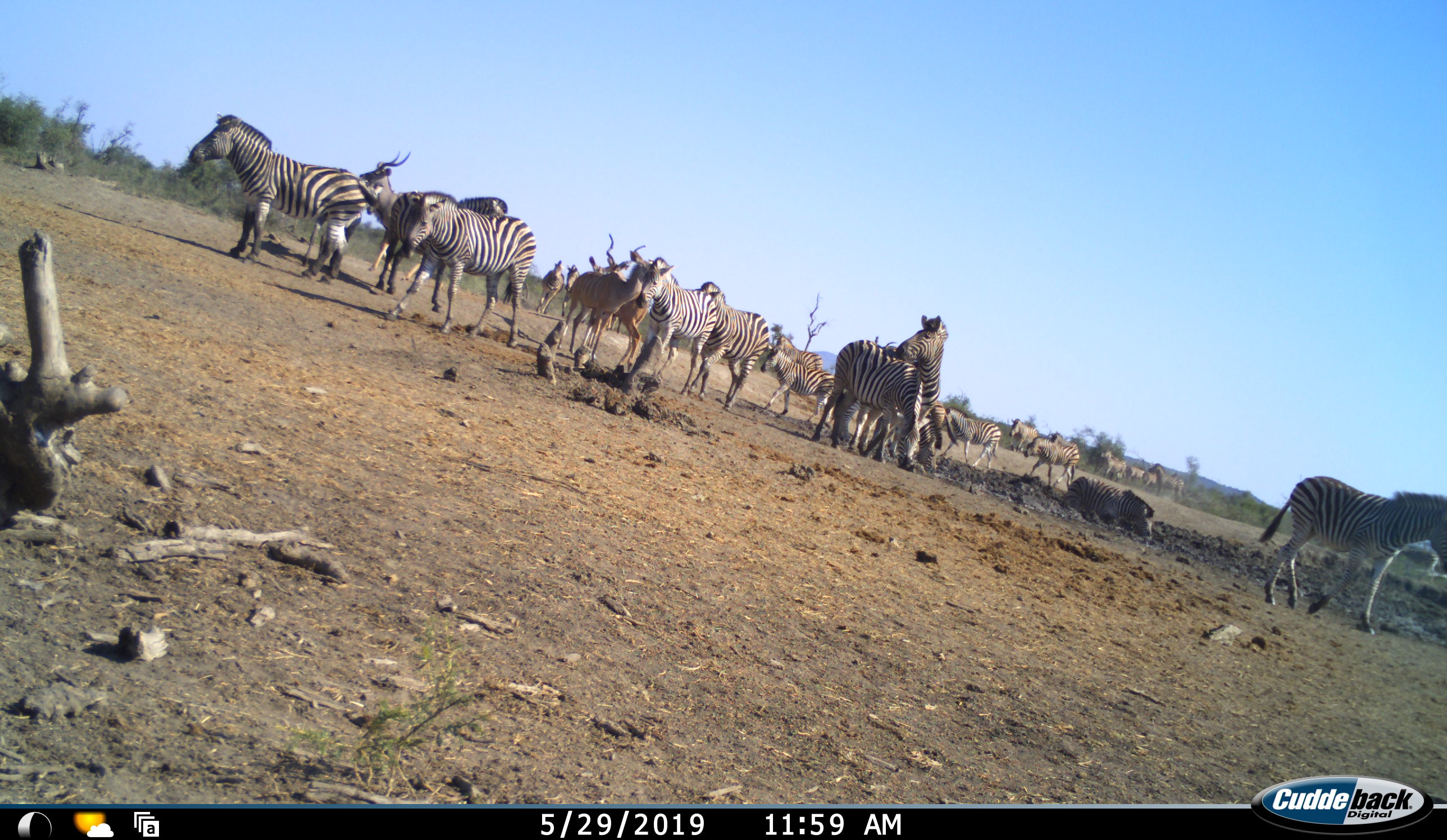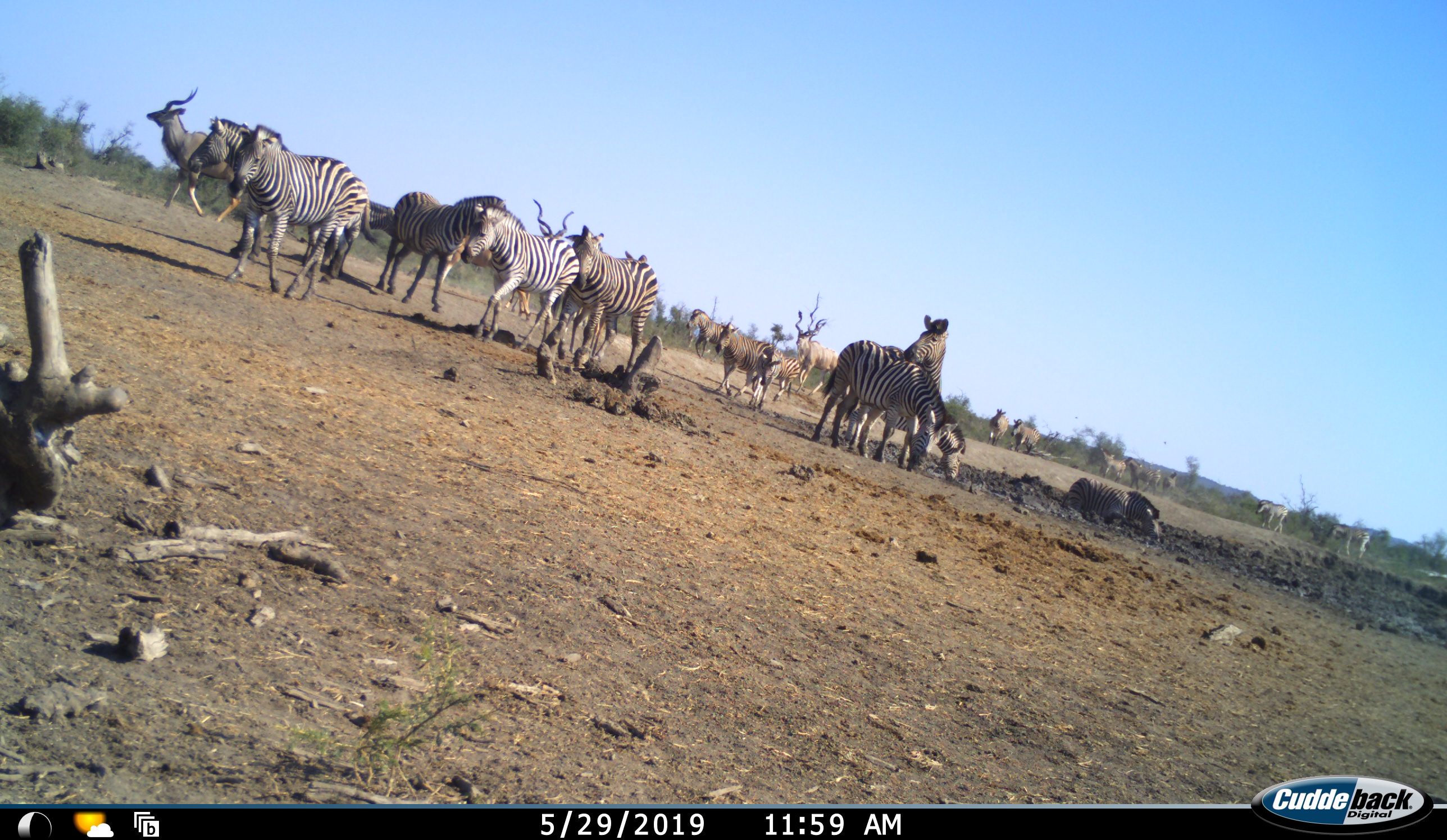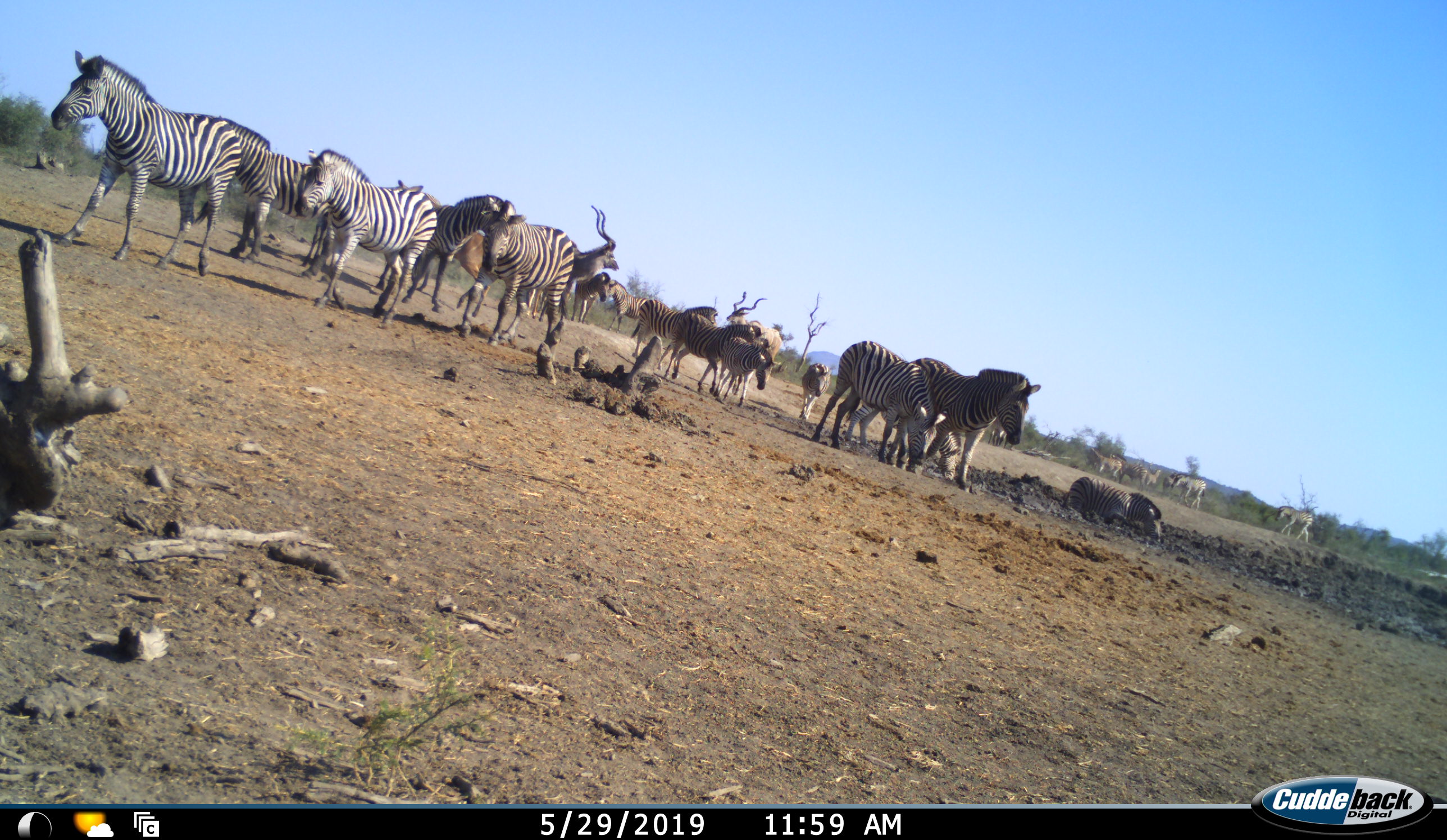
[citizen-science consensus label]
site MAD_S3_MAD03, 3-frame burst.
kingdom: Animalia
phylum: Chordata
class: Mammalia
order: Artiodactyla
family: Bovidae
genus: Tragelaphus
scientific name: Tragelaphus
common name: kudu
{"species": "kudu (Tragelaphus)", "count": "3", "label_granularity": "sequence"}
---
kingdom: Animalia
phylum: Chordata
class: Mammalia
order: Perissodactyla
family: Equidae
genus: Equus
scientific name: Equus quagga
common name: plains zebra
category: zebraplains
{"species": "zebraplains (plains zebra) (Equus quagga)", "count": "11-50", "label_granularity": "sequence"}